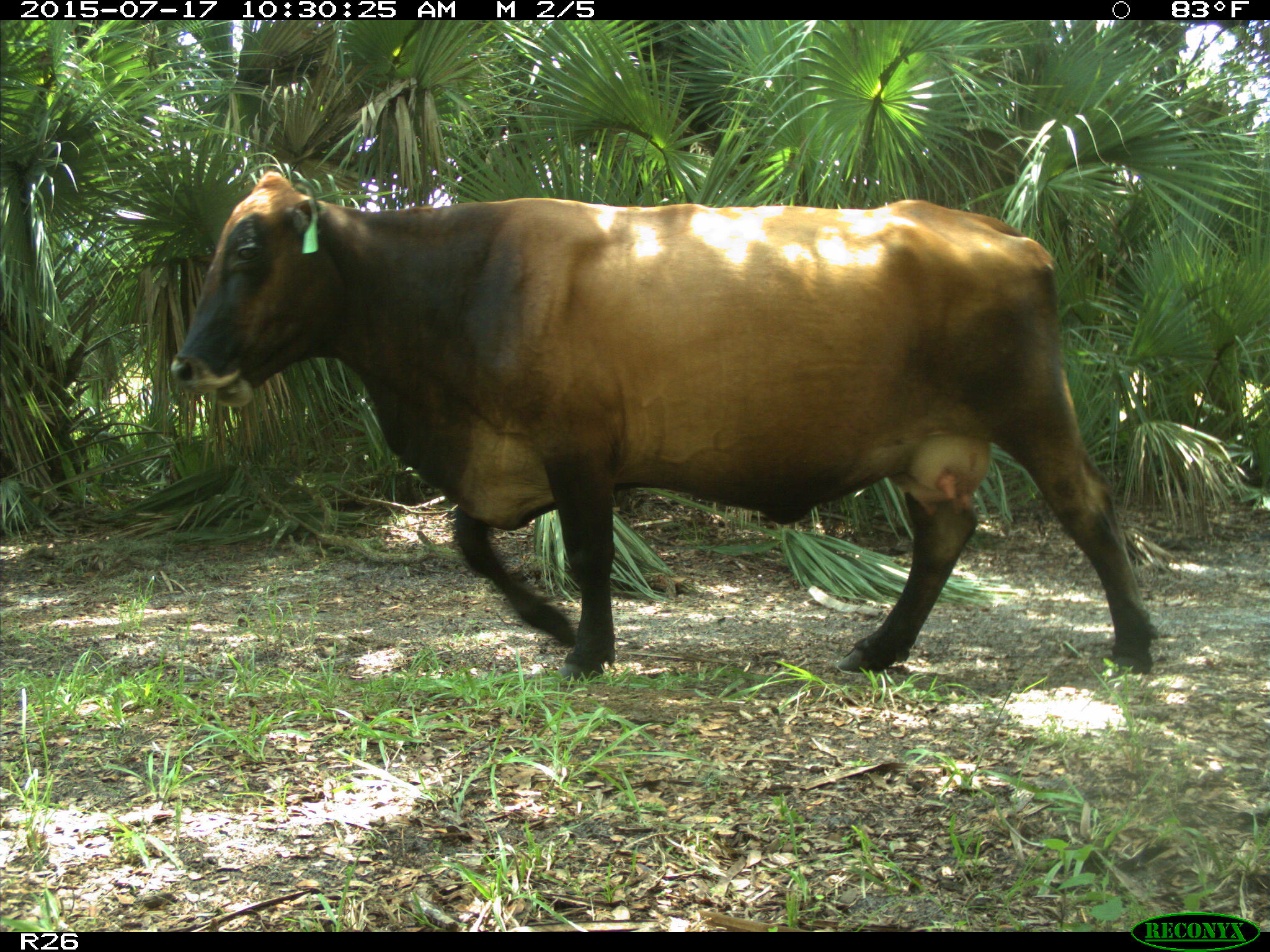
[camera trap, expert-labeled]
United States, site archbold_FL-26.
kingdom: Animalia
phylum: Chordata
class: Mammalia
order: Artiodactyla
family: Bovidae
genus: Bos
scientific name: Bos taurus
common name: domestic cow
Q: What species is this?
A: Bos taurus (domestic cow).